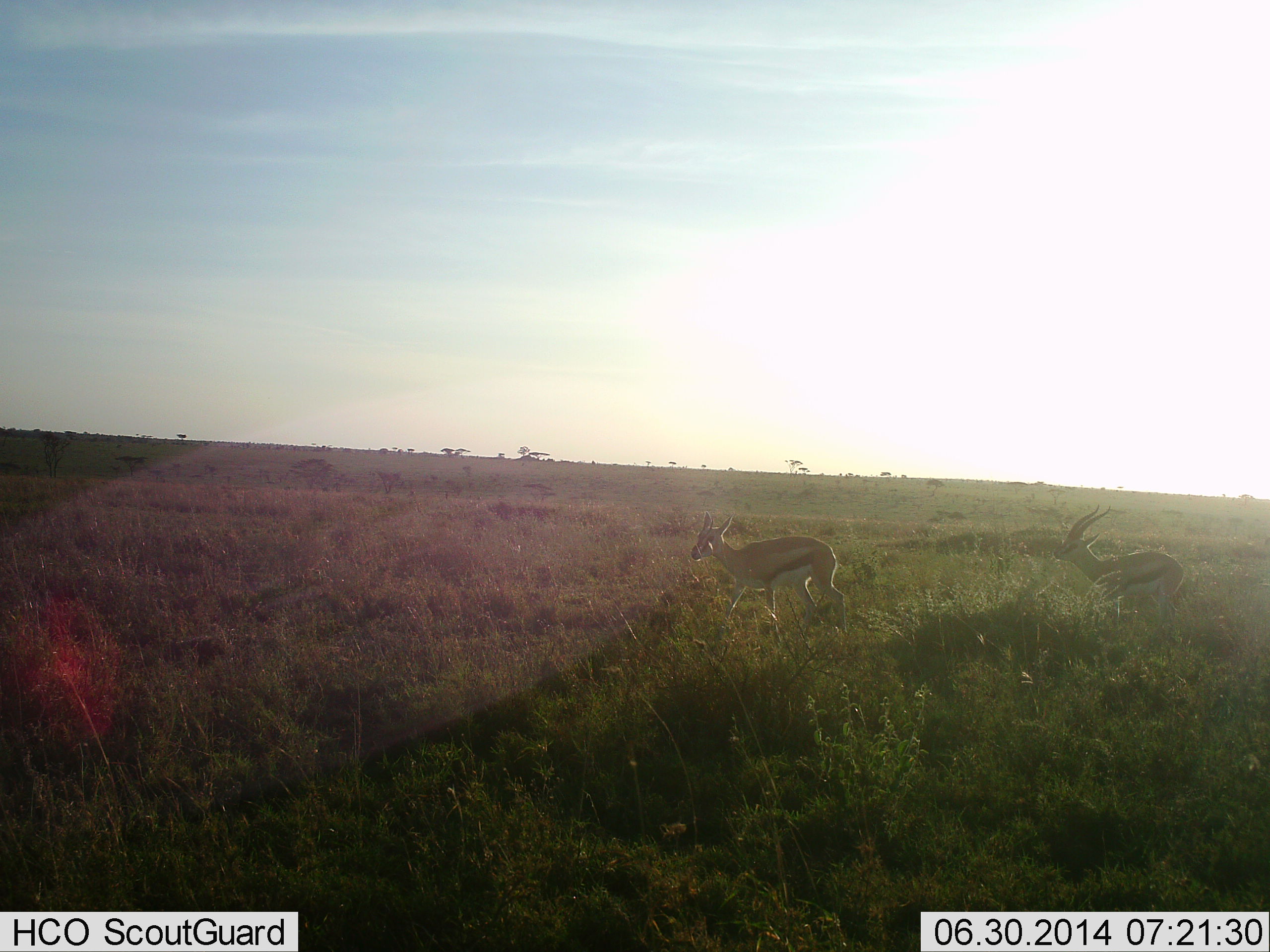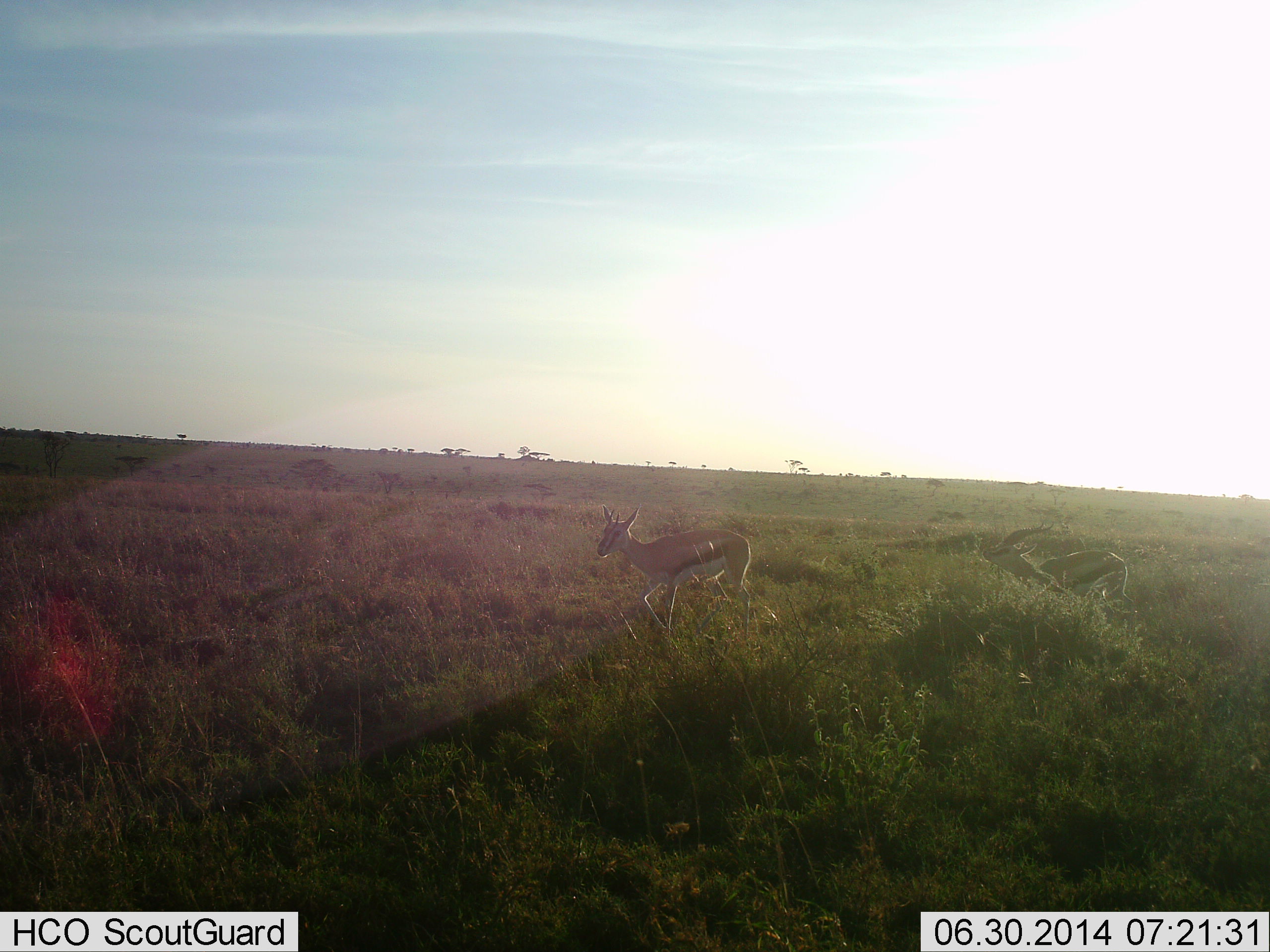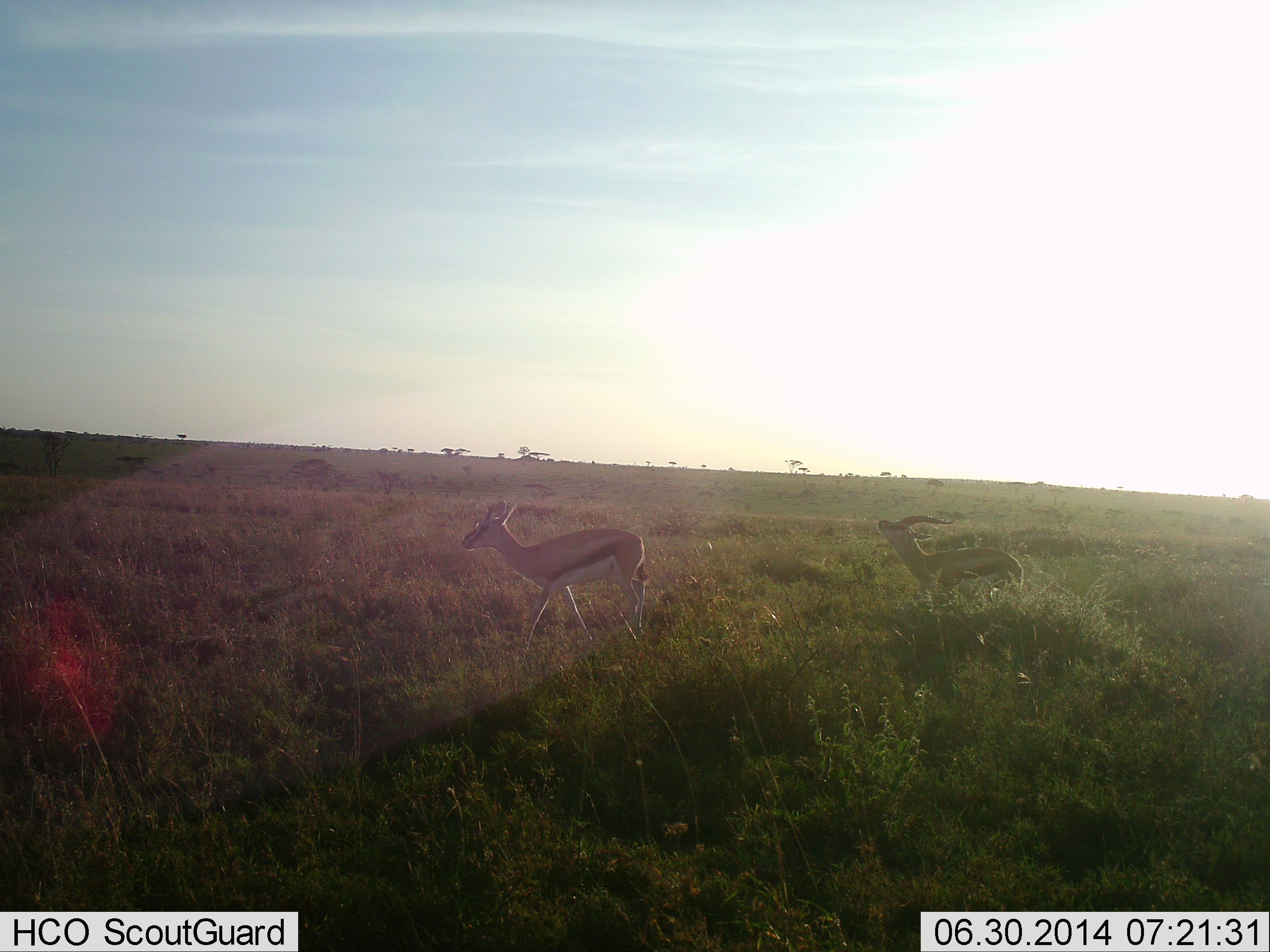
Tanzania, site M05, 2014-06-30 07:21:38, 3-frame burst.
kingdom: Animalia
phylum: Chordata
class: Mammalia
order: Artiodactyla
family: Bovidae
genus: Eudorcas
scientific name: Eudorcas thomsonii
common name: thomson's gazelle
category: gazellethomsons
Gazellethomsons (thomson's gazelle) (Eudorcas thomsonii), count 2. Behavior (volunteer vote fractions): standing 0%, resting 0%, moving 90%, interacting 20%. Young present (vote fraction): 0%. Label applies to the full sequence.